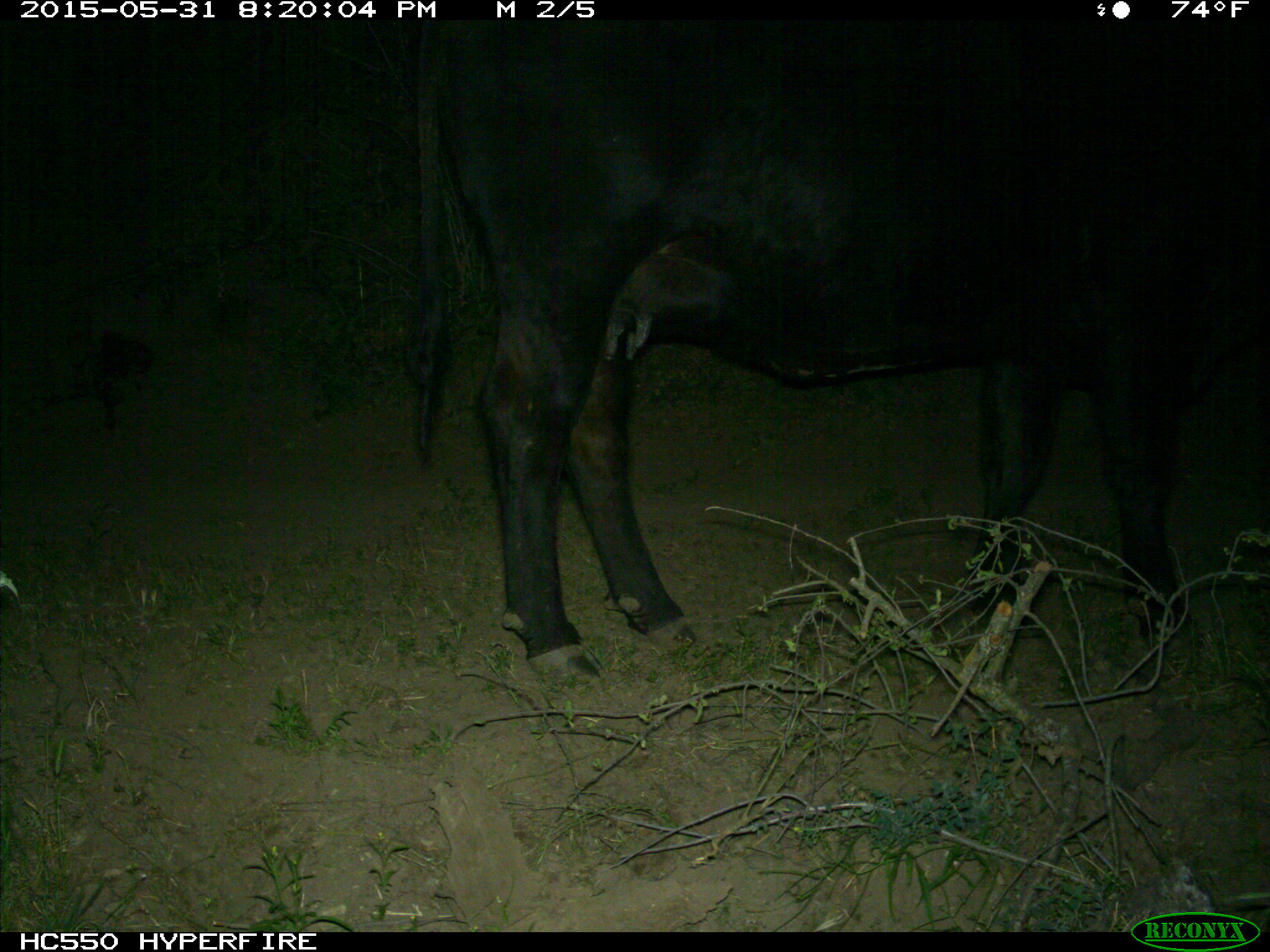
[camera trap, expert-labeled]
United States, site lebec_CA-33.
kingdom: Animalia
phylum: Chordata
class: Mammalia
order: Artiodactyla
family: Bovidae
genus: Bos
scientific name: Bos taurus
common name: domestic cow